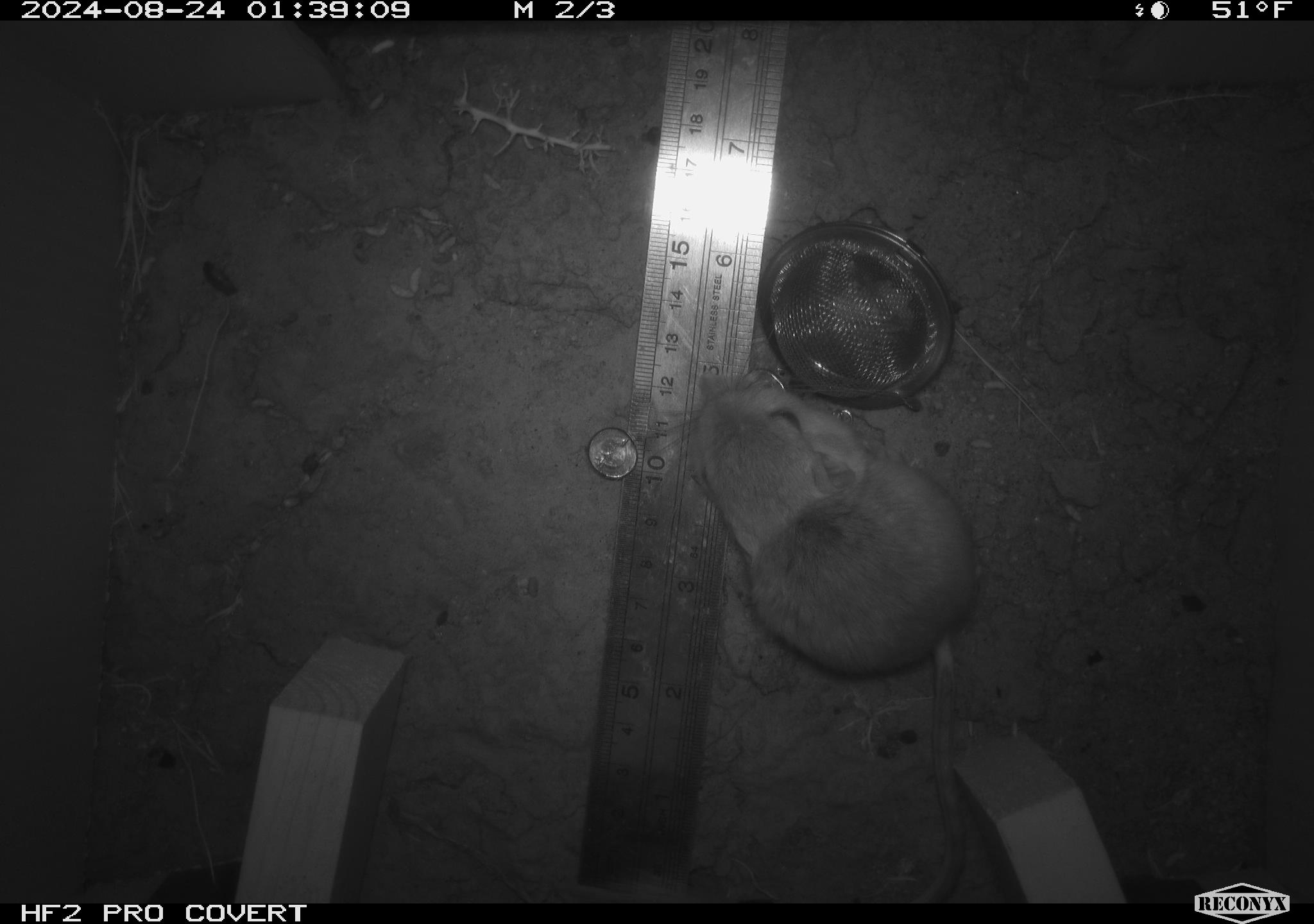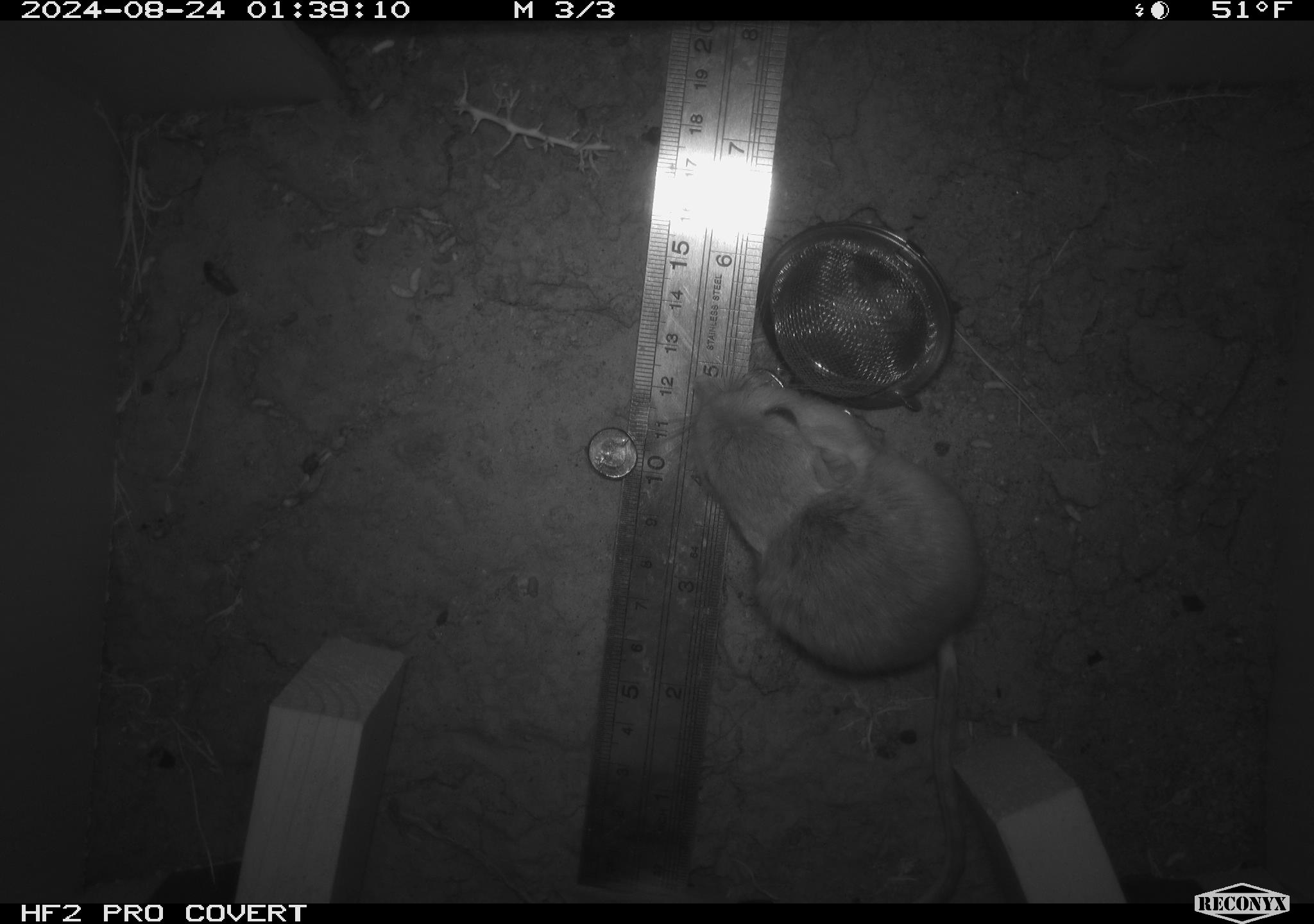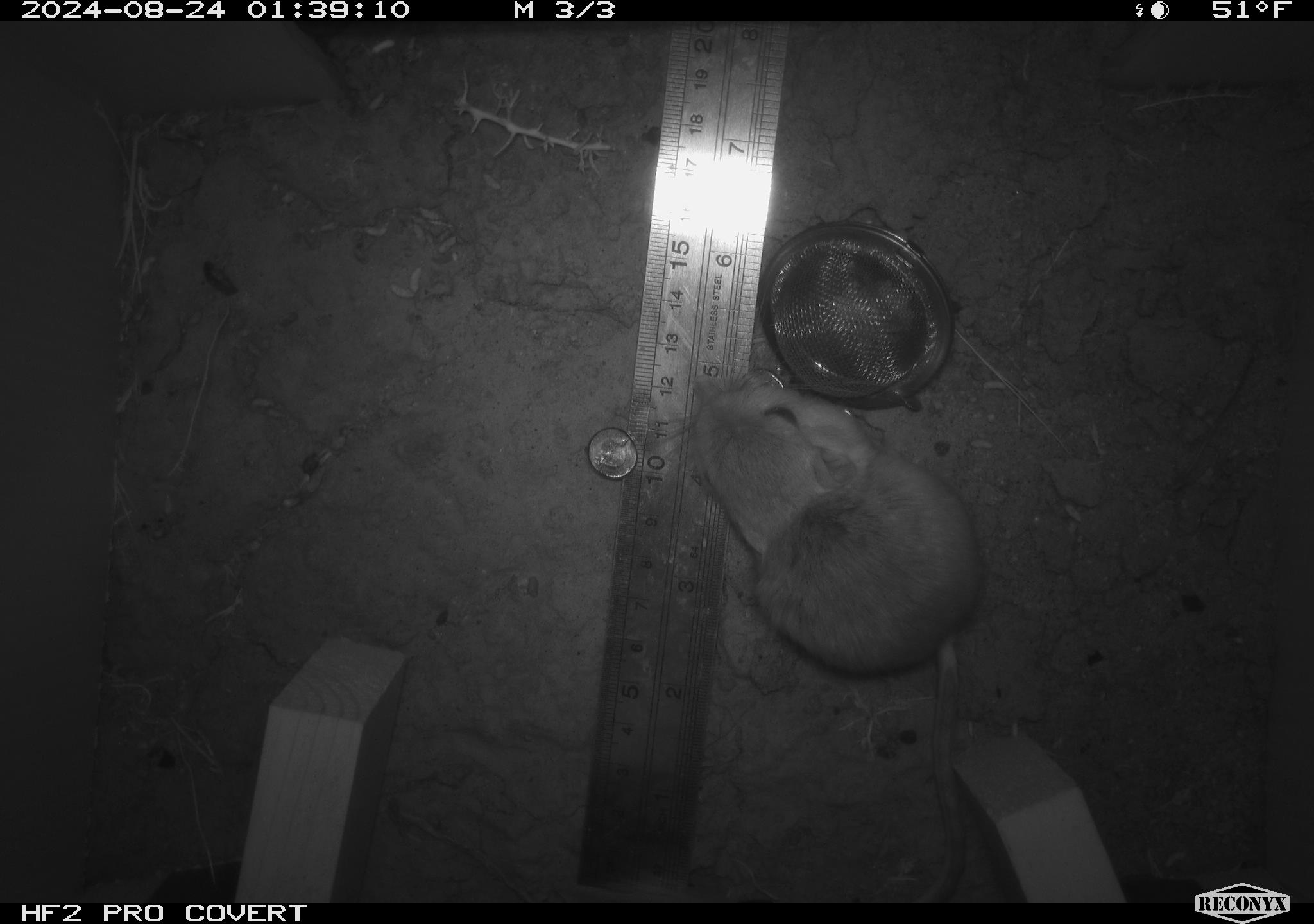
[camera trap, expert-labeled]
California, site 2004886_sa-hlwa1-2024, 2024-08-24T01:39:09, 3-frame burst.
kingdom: Animalia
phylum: Chordata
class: Mammalia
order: Rodentia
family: Heteromyidae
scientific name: Heteromyidae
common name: kangaroo rats and pocket mice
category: heteromyidae family